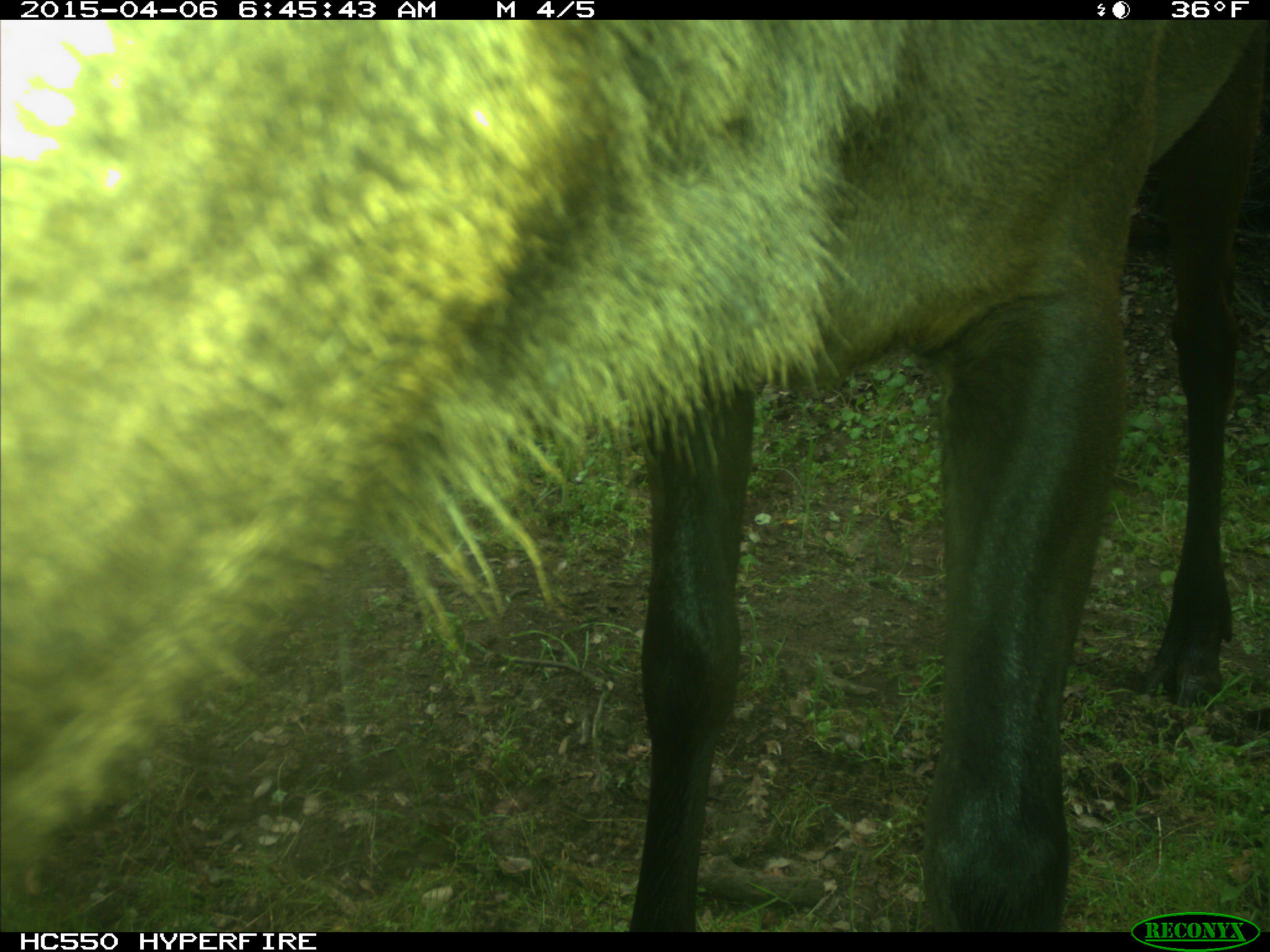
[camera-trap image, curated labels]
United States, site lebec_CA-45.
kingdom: Animalia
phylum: Chordata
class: Mammalia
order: Artiodactyla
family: Cervidae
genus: Cervus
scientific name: Cervus canadensis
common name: elk